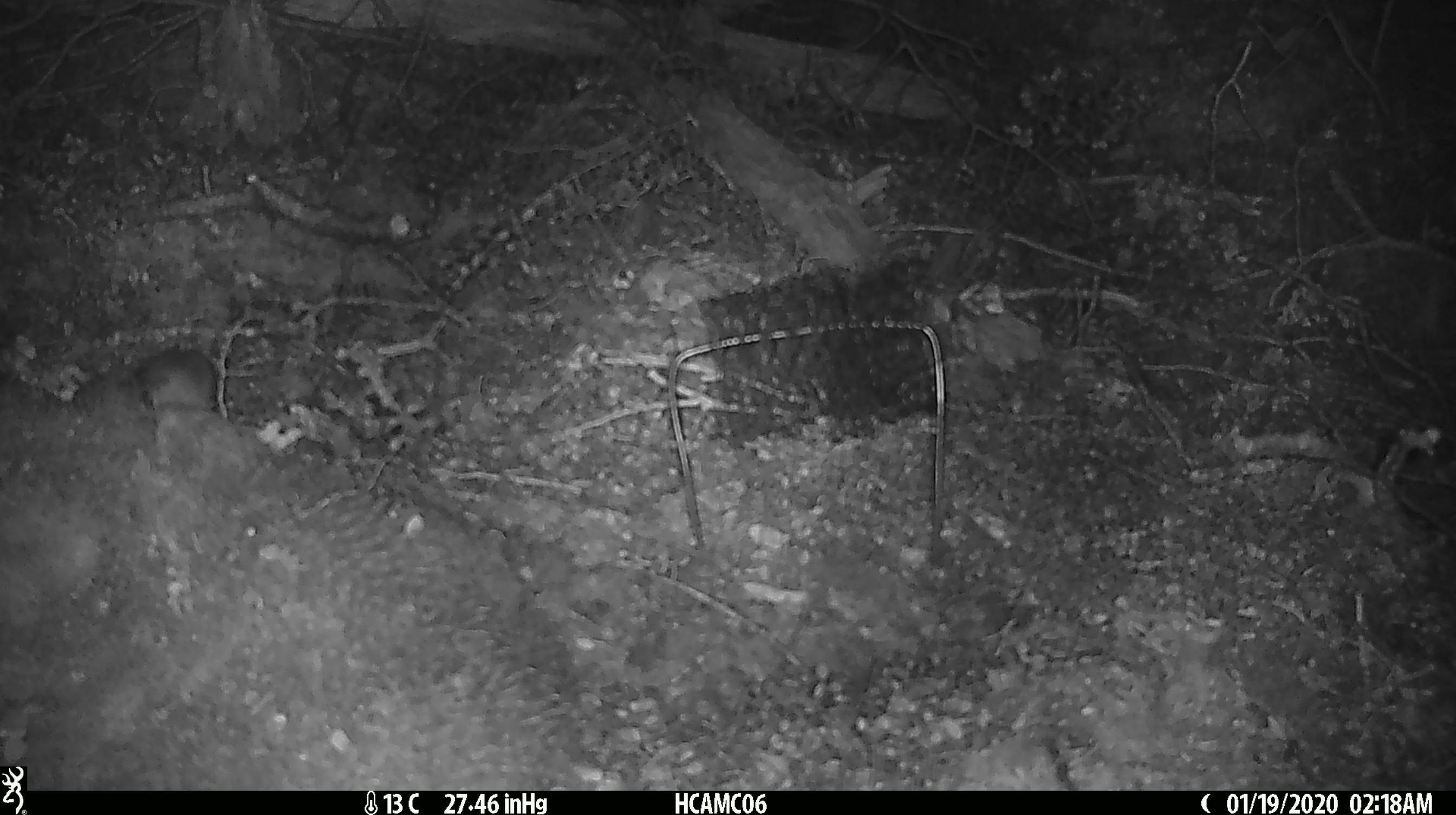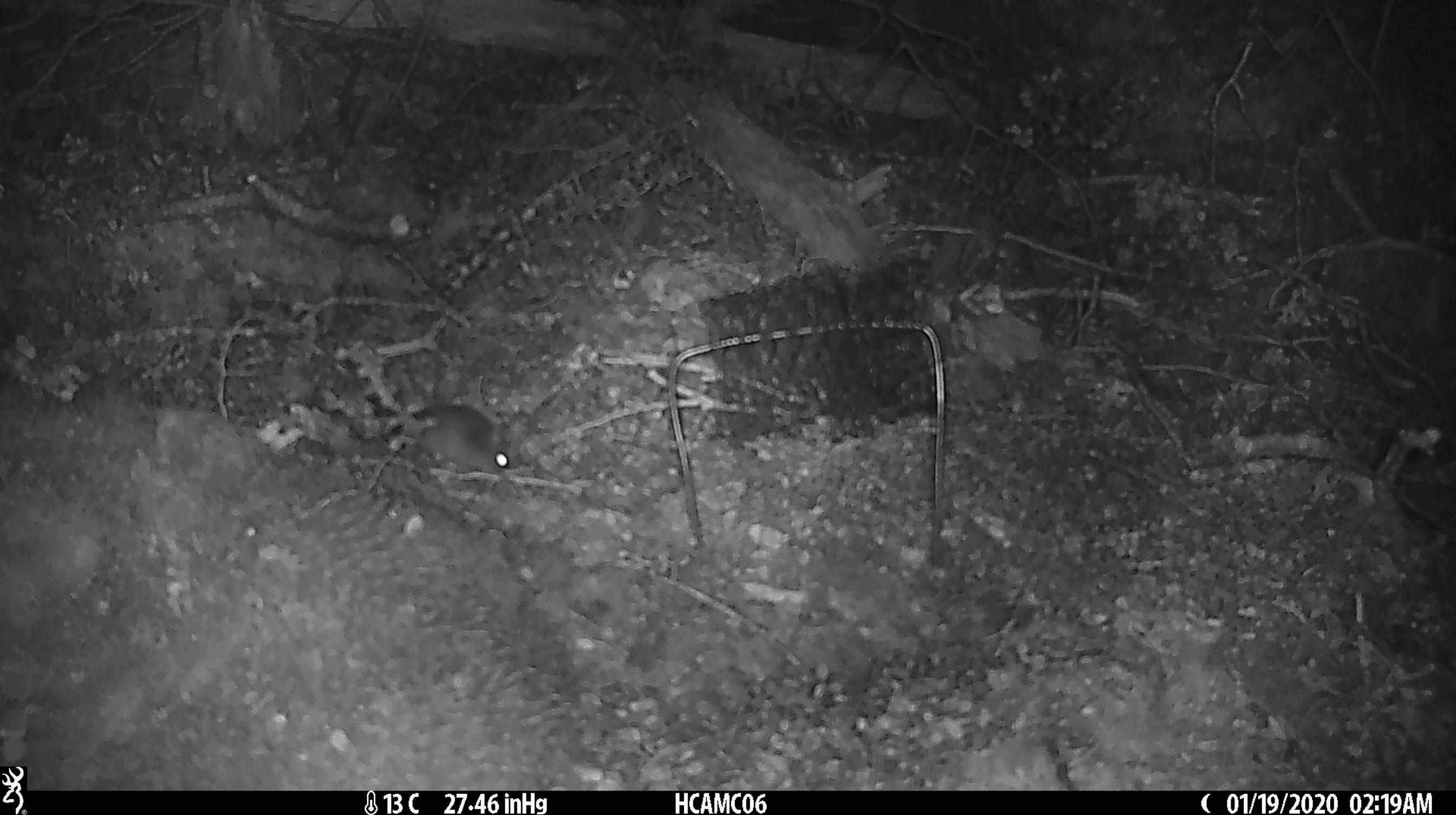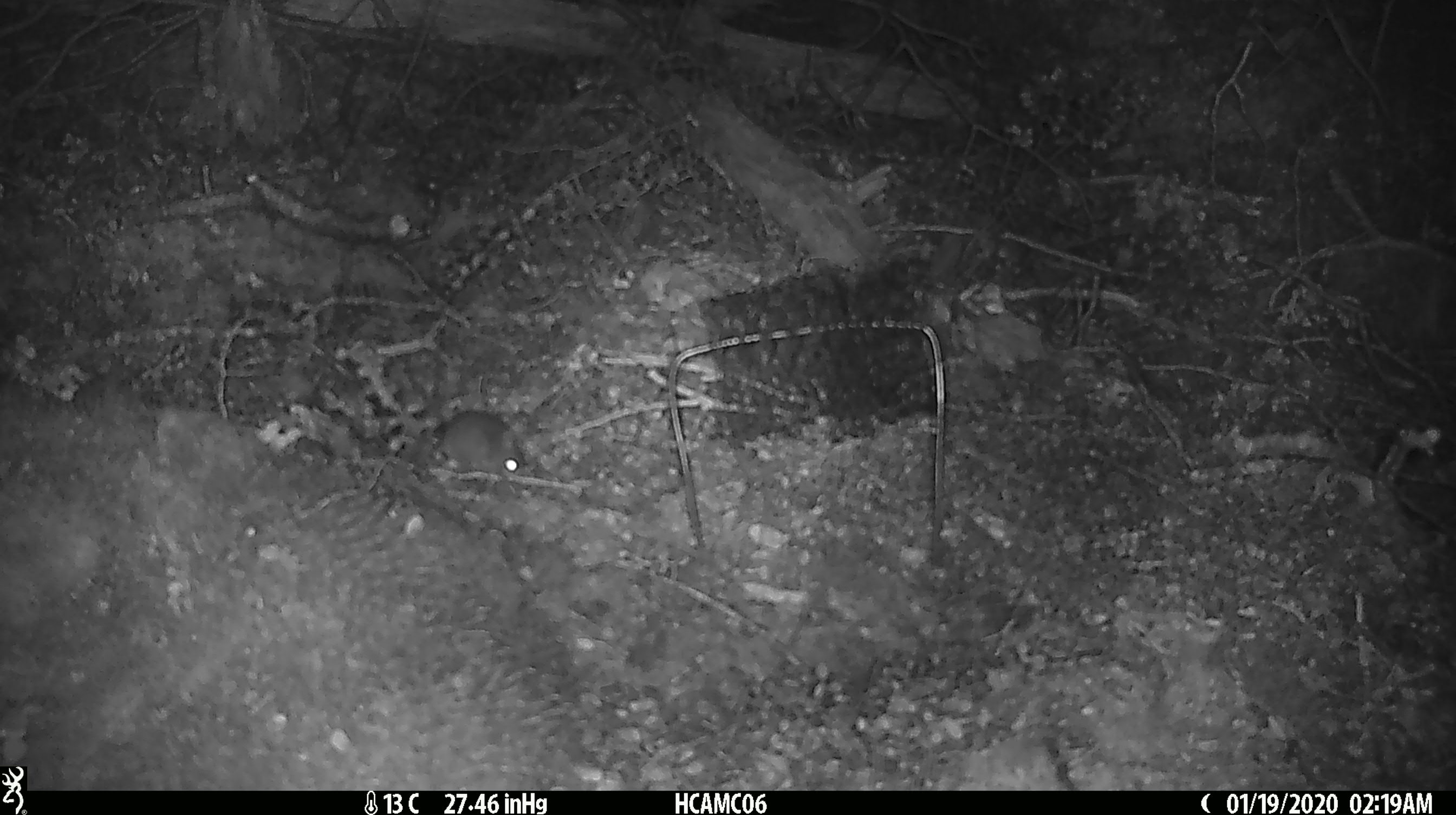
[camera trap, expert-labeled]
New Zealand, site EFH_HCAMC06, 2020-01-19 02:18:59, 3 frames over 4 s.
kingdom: Animalia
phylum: Chordata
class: Mammalia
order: Rodentia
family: Muridae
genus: Mus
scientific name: Mus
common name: mouse